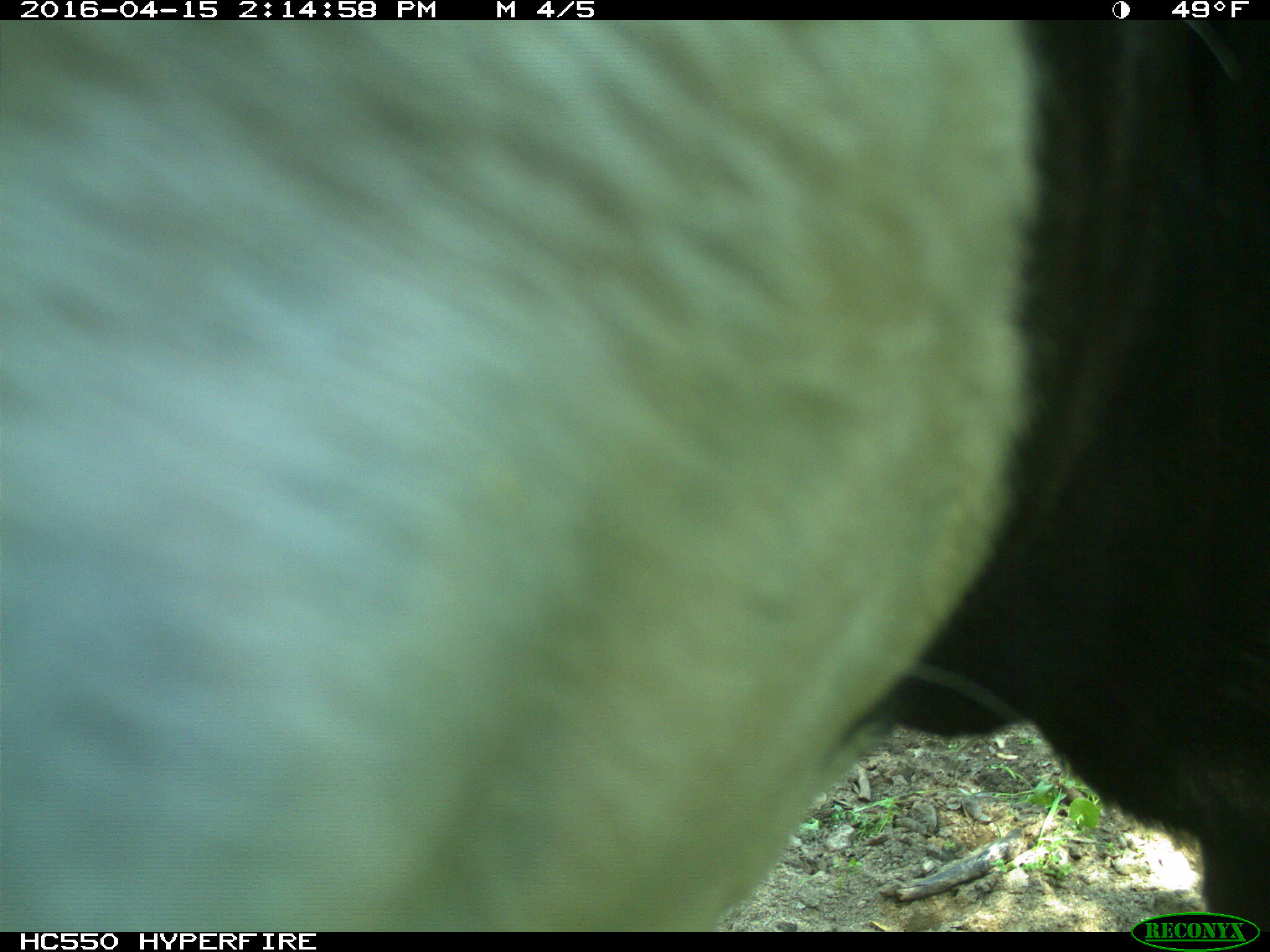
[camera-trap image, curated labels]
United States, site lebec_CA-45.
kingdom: Animalia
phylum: Chordata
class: Mammalia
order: Artiodactyla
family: Bovidae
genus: Bos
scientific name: Bos taurus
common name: domestic cow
Bos taurus (domestic cow).